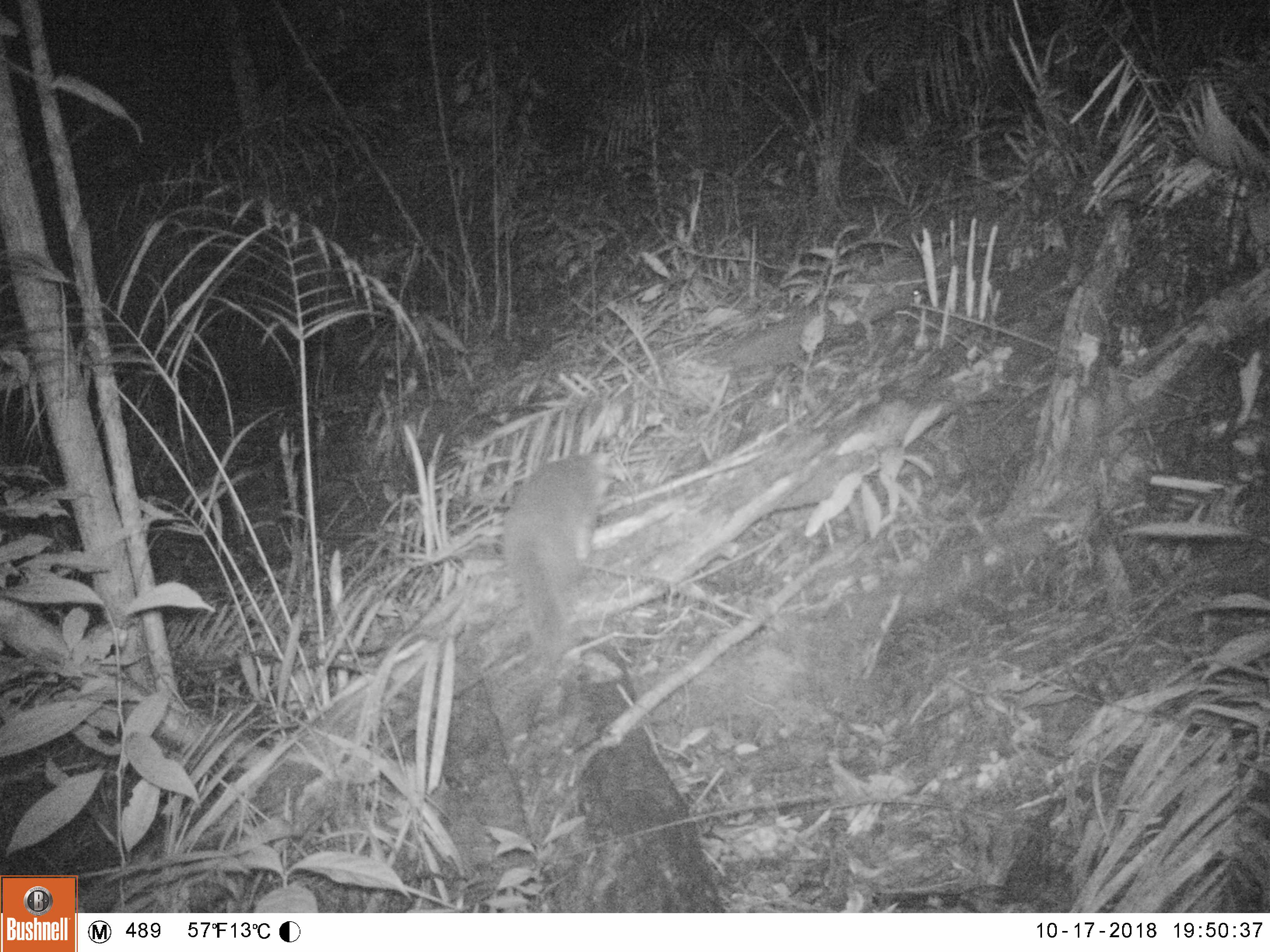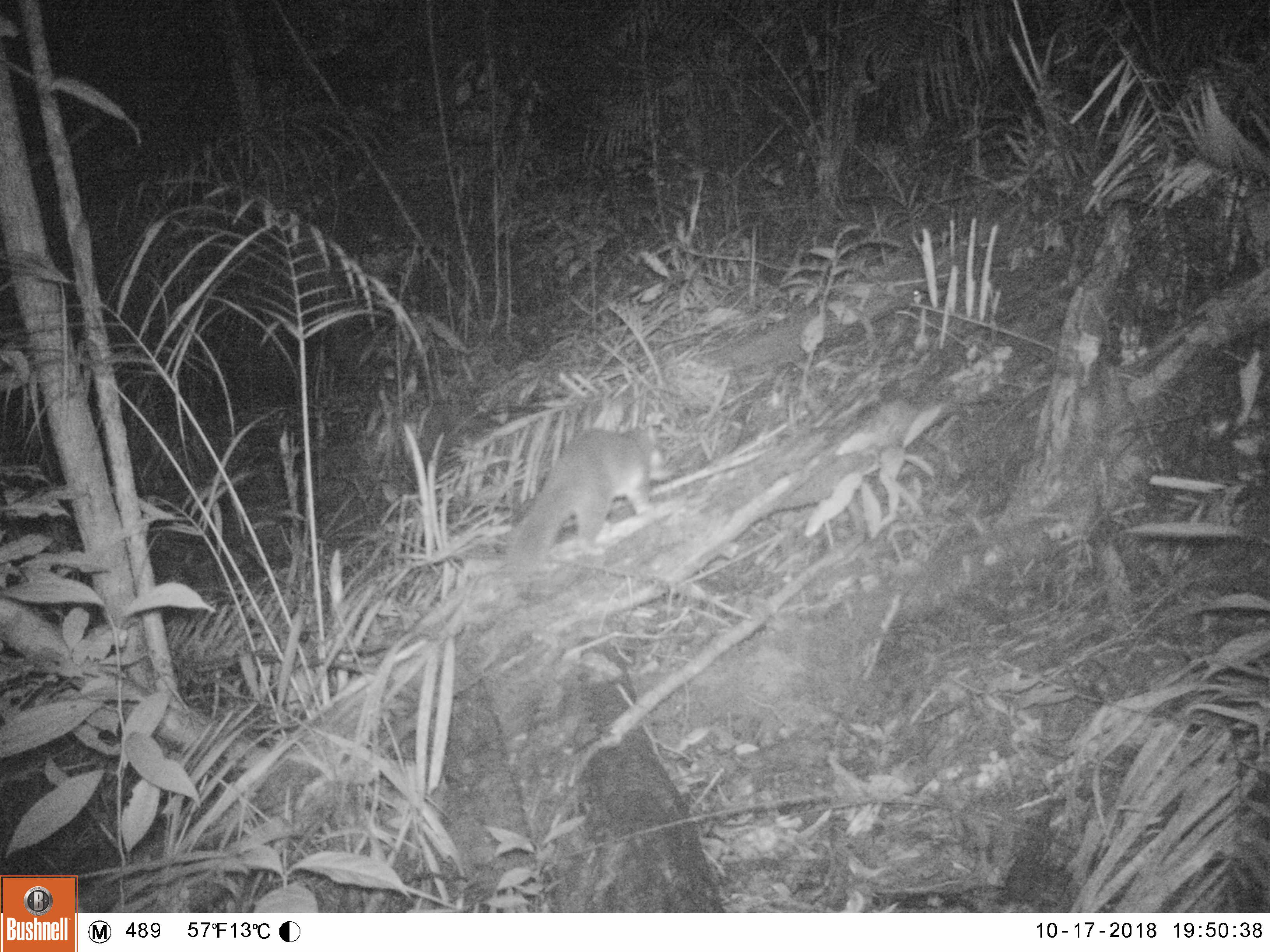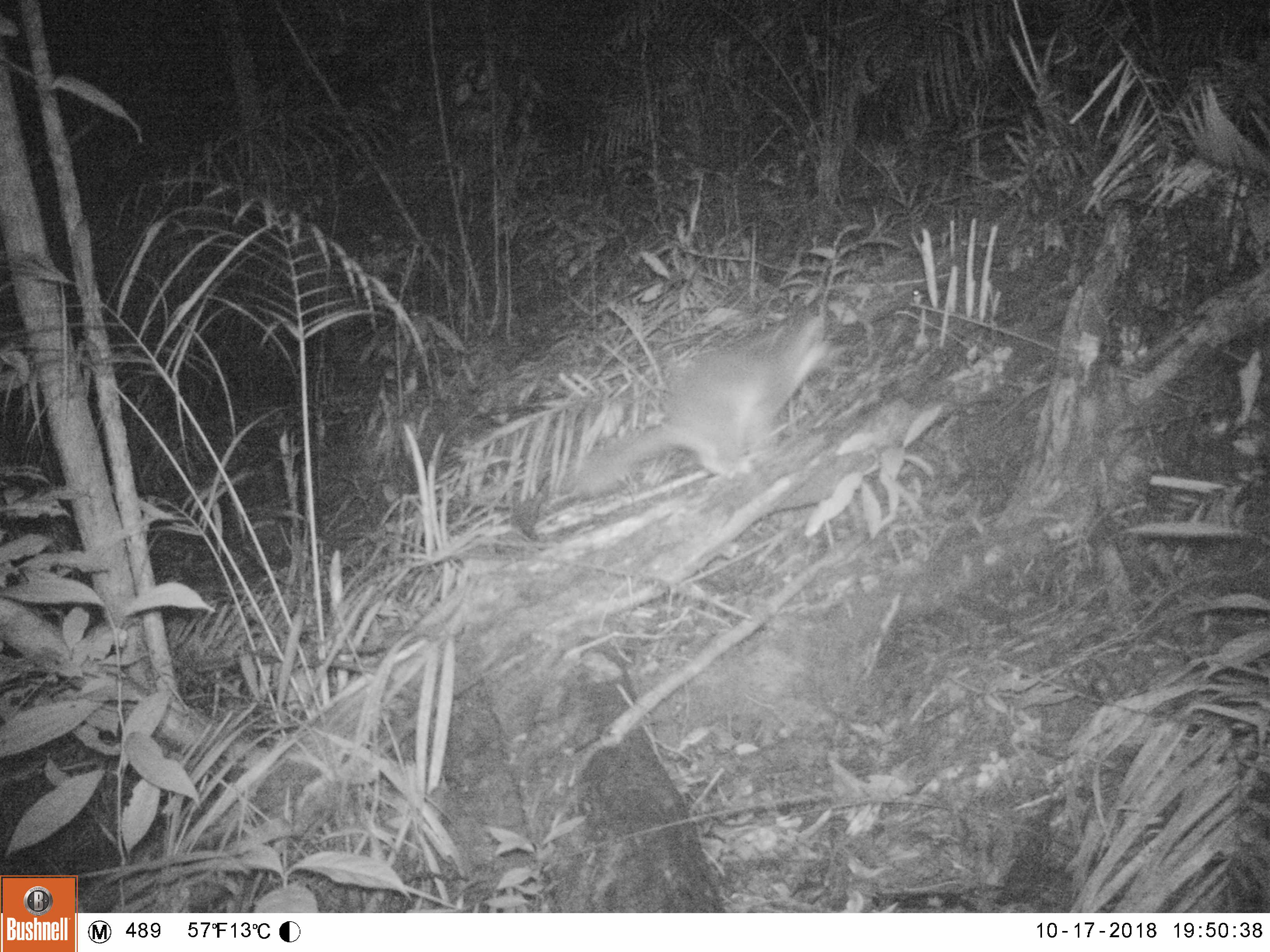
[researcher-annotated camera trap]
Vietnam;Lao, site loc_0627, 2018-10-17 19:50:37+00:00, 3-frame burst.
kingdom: Animalia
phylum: Chordata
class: Mammalia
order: Carnivora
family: Mustelidae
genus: Melogale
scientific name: Melogale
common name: ferret badger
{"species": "ferret badger (Melogale)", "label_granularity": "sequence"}